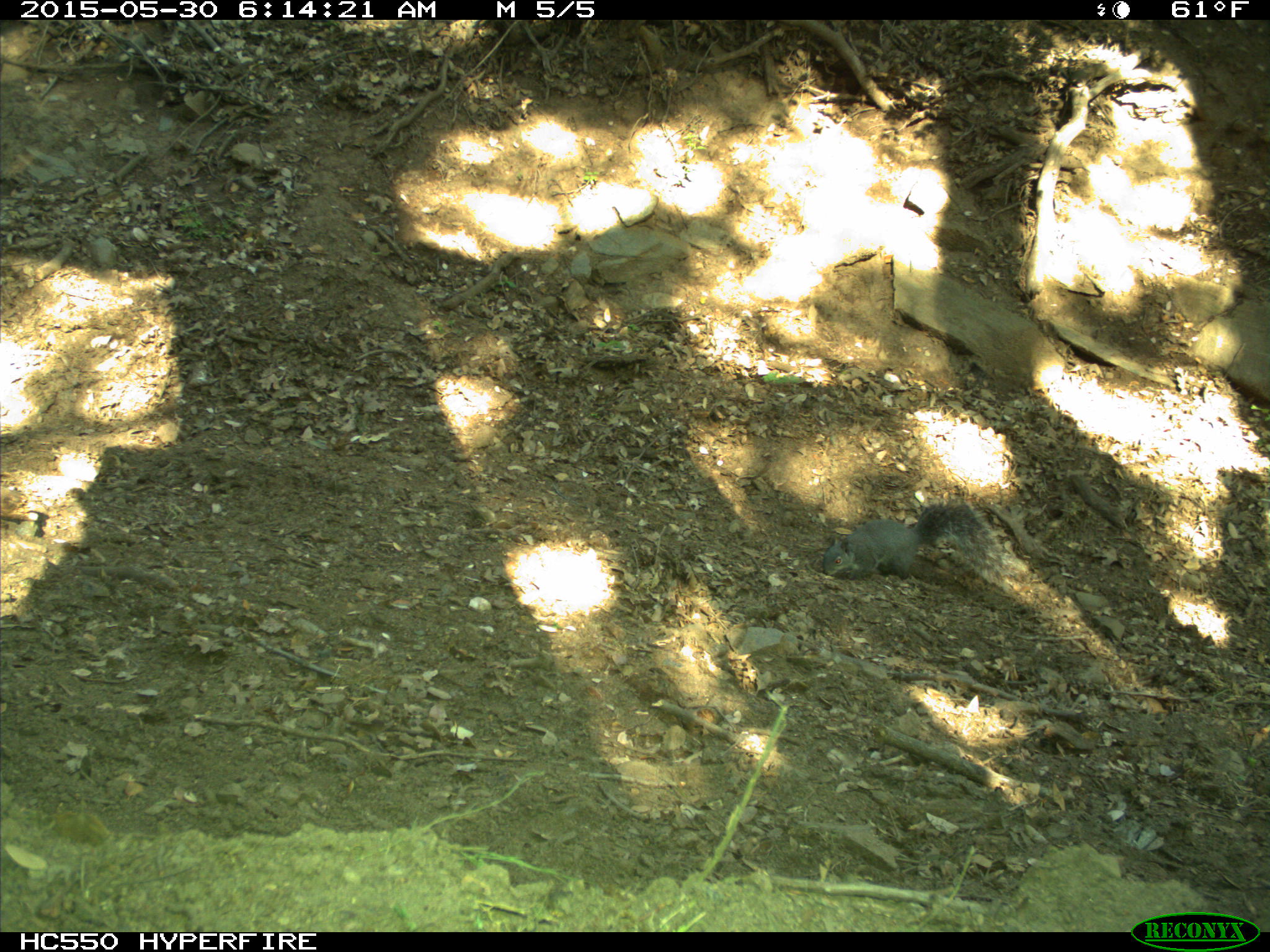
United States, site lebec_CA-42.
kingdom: Animalia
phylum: Chordata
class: Mammalia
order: Rodentia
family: Sciuridae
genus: Sciurus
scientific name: Sciurus carolinensis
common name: eastern gray squirrel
Sciurus carolinensis (eastern gray squirrel).